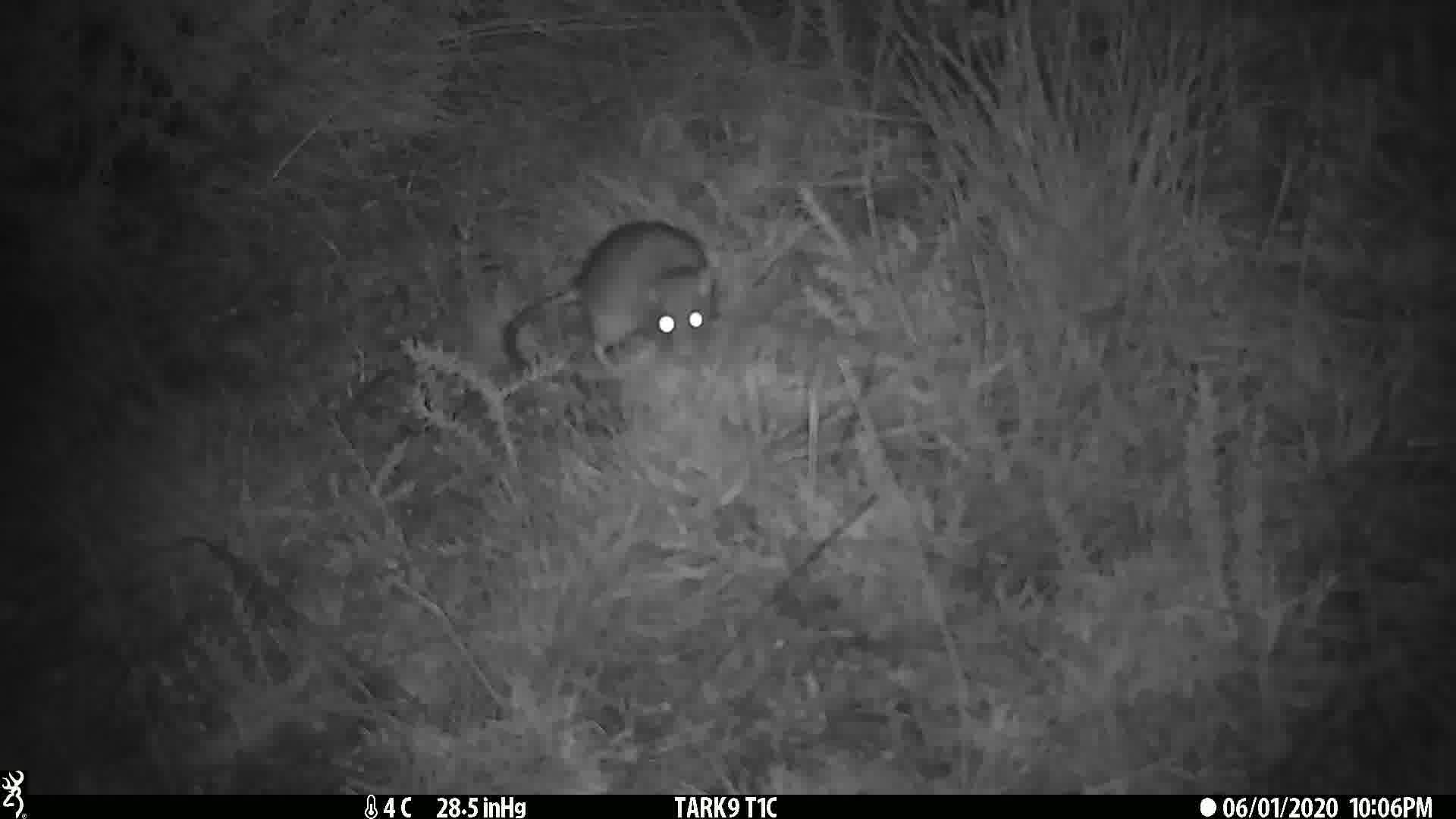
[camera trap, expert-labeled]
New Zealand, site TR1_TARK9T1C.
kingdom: Animalia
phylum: Chordata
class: Mammalia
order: Rodentia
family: Muridae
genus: Rattus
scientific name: Rattus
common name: rat